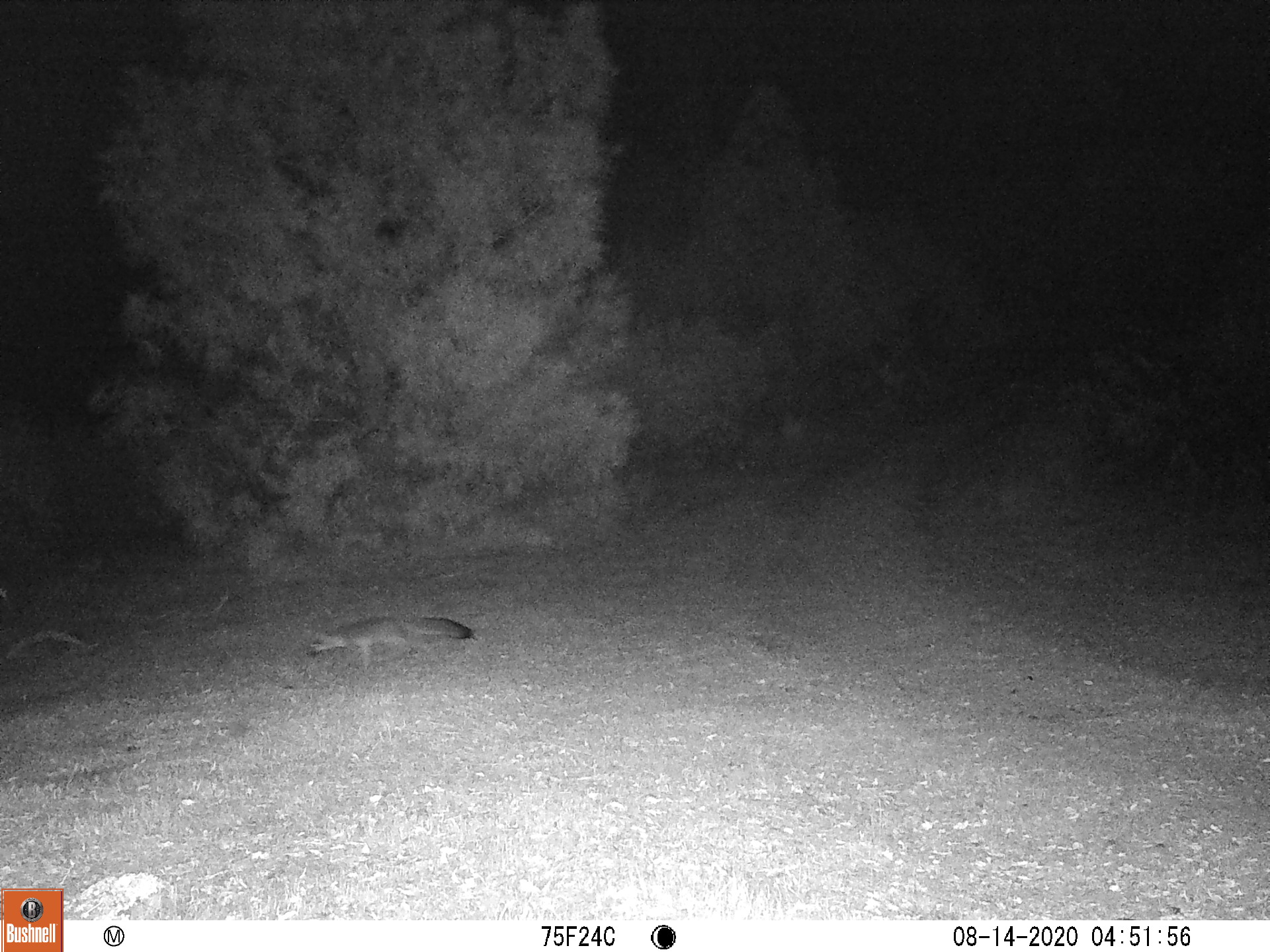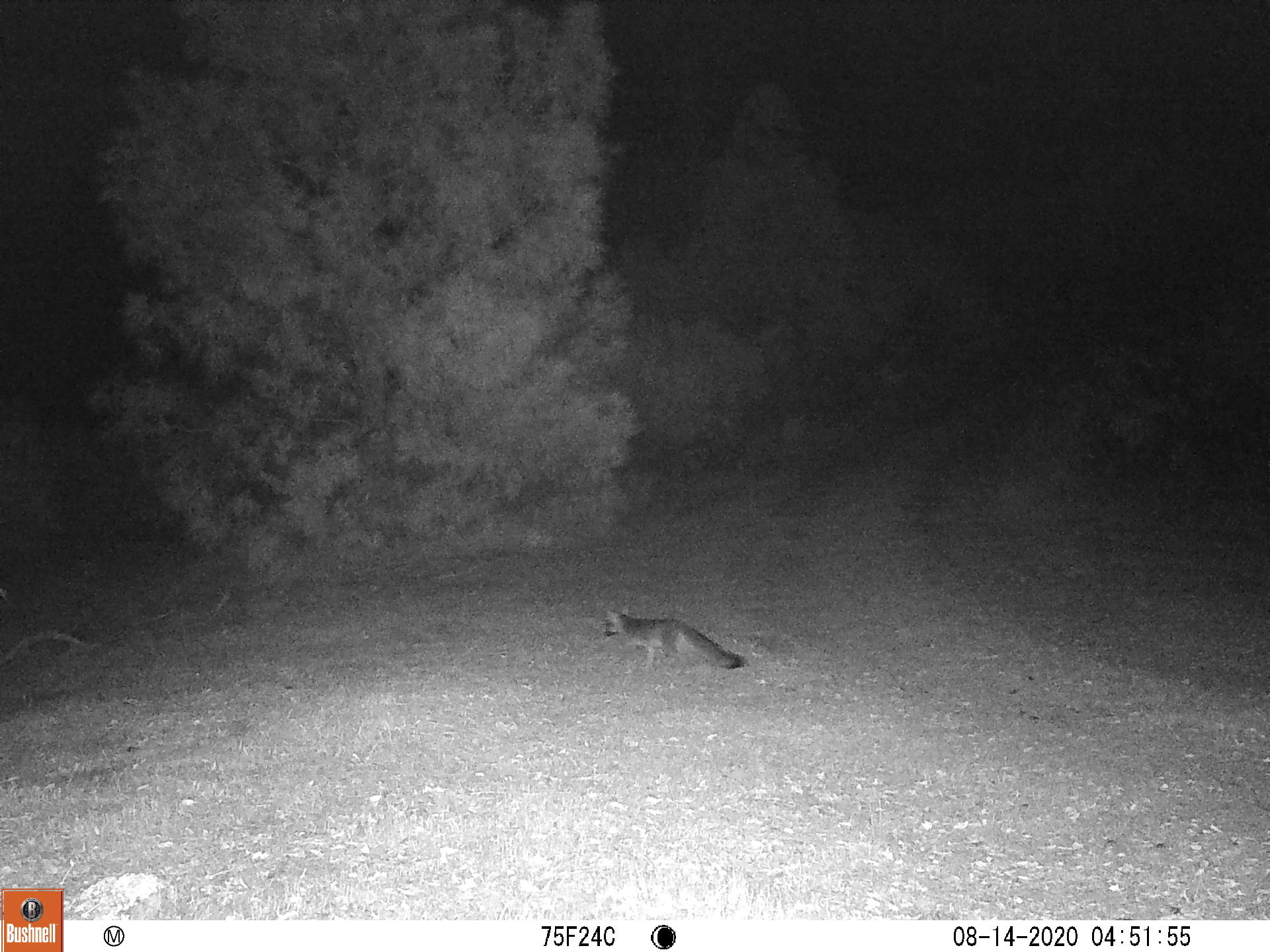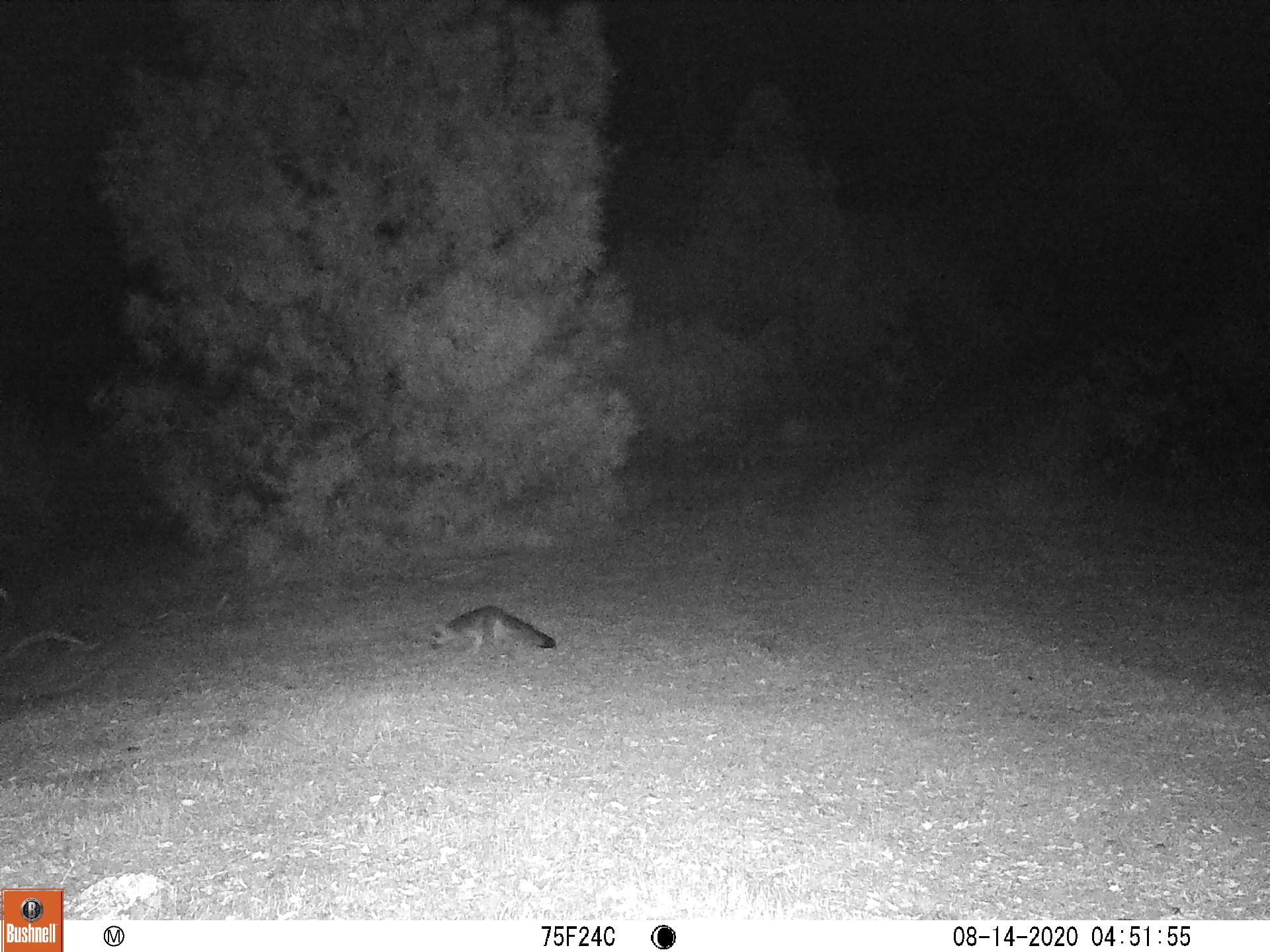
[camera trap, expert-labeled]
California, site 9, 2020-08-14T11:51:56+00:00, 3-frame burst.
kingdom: Animalia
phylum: Chordata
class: Mammalia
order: Carnivora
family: Canidae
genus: Urocyon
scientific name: Urocyon cinereoargenteus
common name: gray fox